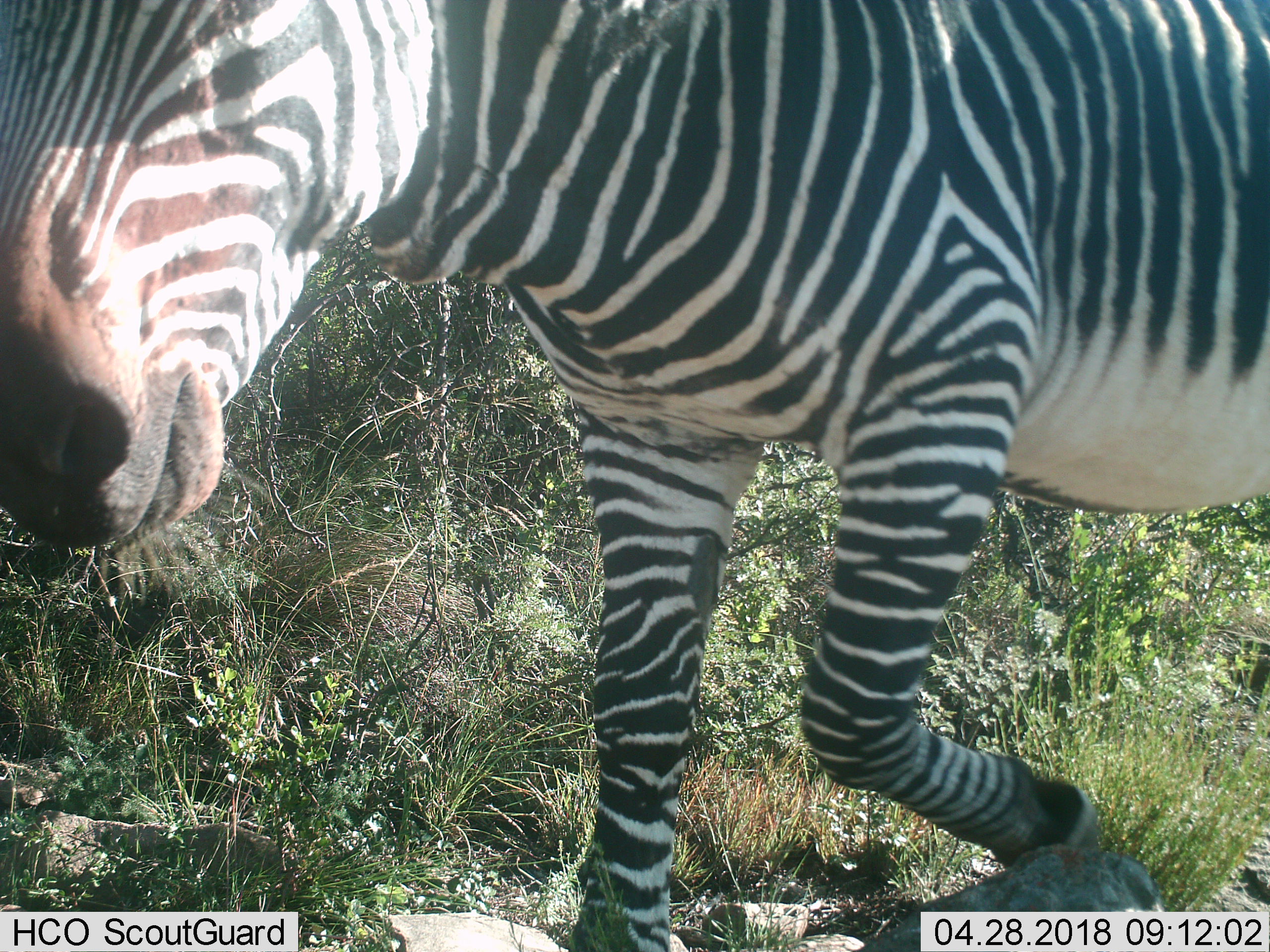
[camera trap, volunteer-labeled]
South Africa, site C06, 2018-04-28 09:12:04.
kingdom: Animalia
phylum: Chordata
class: Mammalia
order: Perissodactyla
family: Equidae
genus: Equus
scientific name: Equus zebra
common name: mountain zebra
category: zebramountain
Zebramountain (mountain zebra) (Equus zebra), count 1. Behavior (volunteer vote fractions): standing 20%, resting 0%, moving 70%, interacting 0%. Young present (vote fraction): 0%. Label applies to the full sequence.